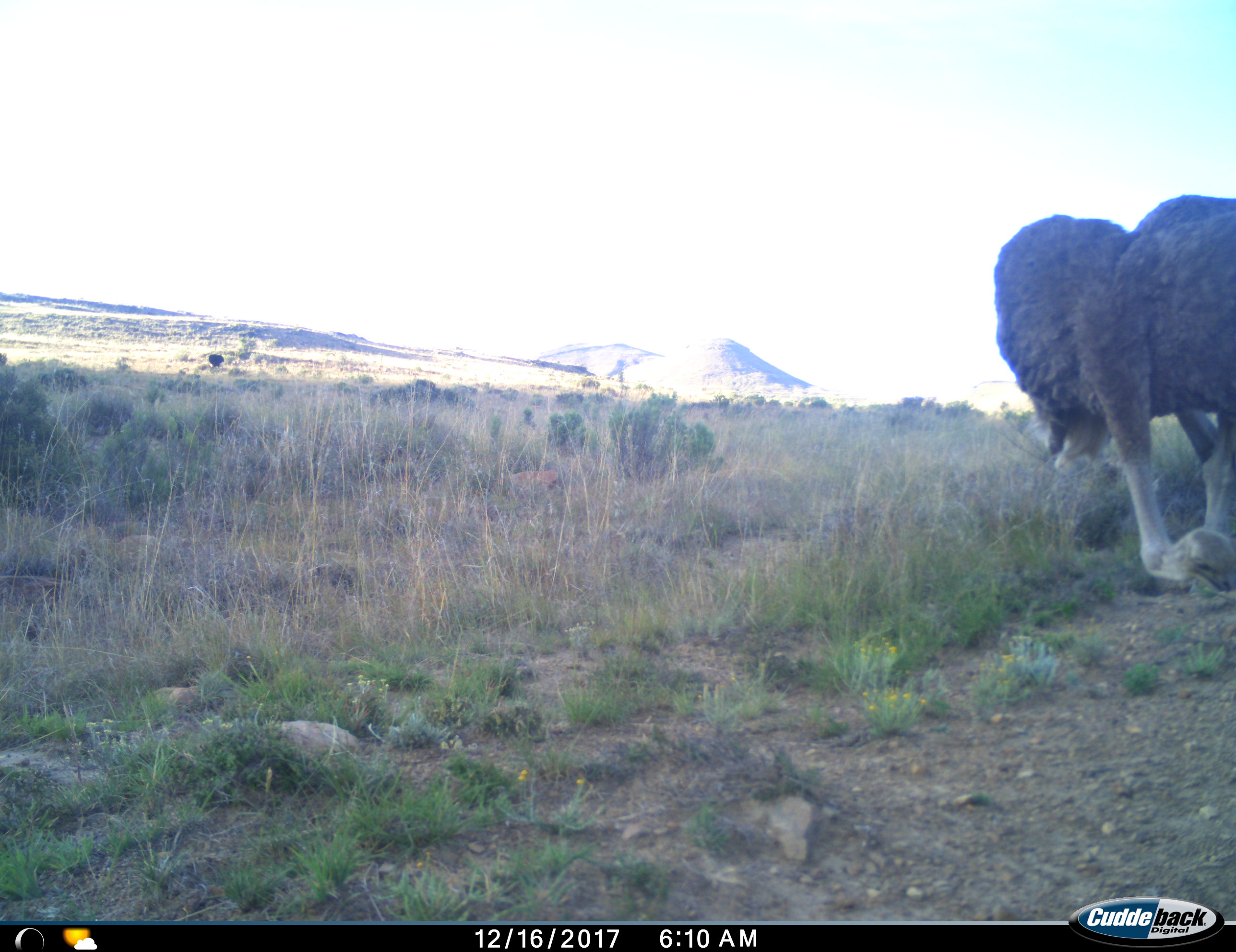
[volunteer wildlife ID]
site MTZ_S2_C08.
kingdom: Animalia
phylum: Chordata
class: Aves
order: Struthioniformes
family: Struthionidae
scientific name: Struthionidae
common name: ostrich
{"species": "ostrich (Struthionidae)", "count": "2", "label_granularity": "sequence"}